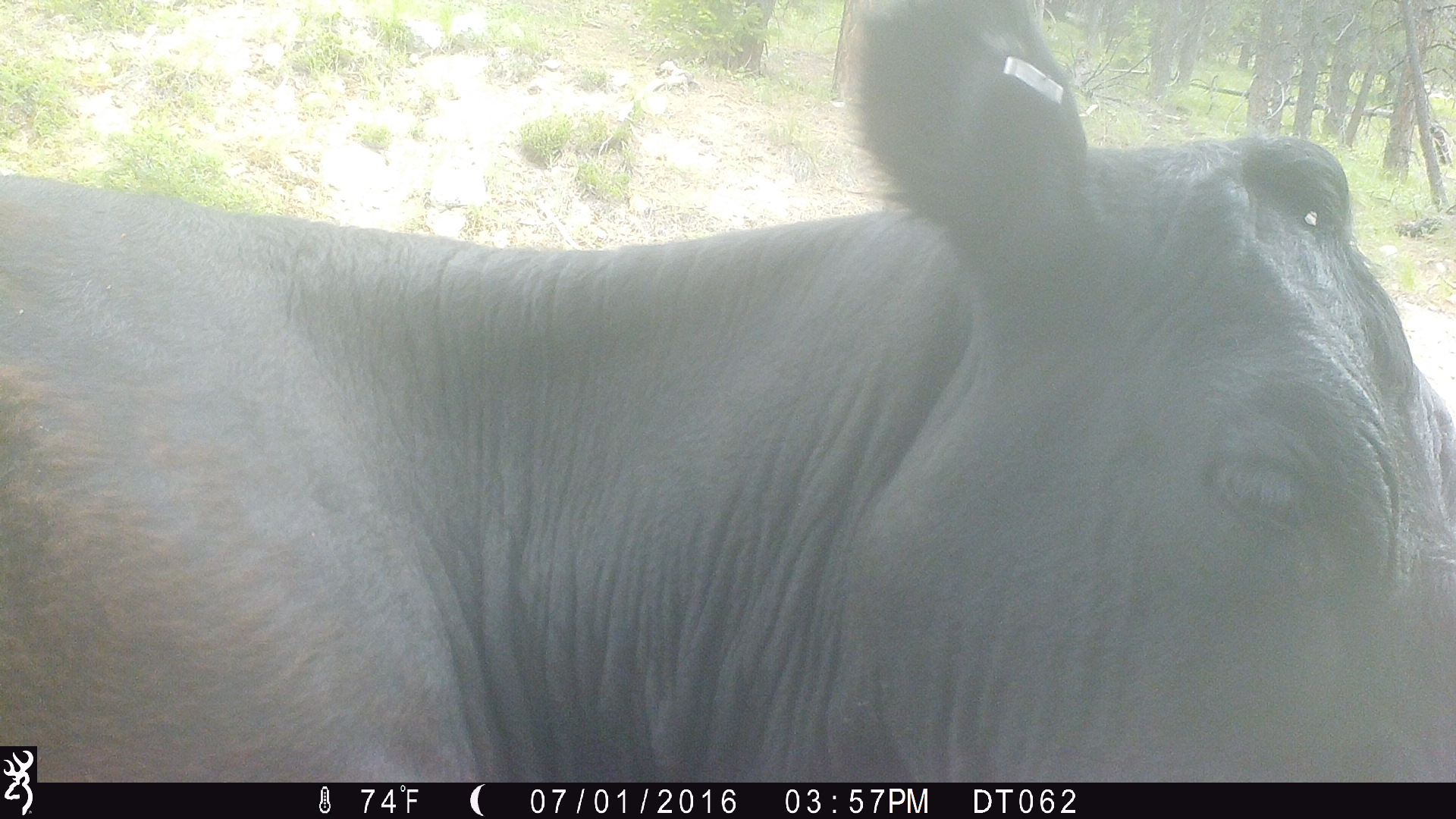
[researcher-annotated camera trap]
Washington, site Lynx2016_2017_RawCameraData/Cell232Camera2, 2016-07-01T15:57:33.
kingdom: Animalia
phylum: Chordata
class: Mammalia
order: Artiodactyla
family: Bovidae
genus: Bos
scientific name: Bos taurus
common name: domestic cattle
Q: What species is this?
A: Domestic cattle (Bos taurus).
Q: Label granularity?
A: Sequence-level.